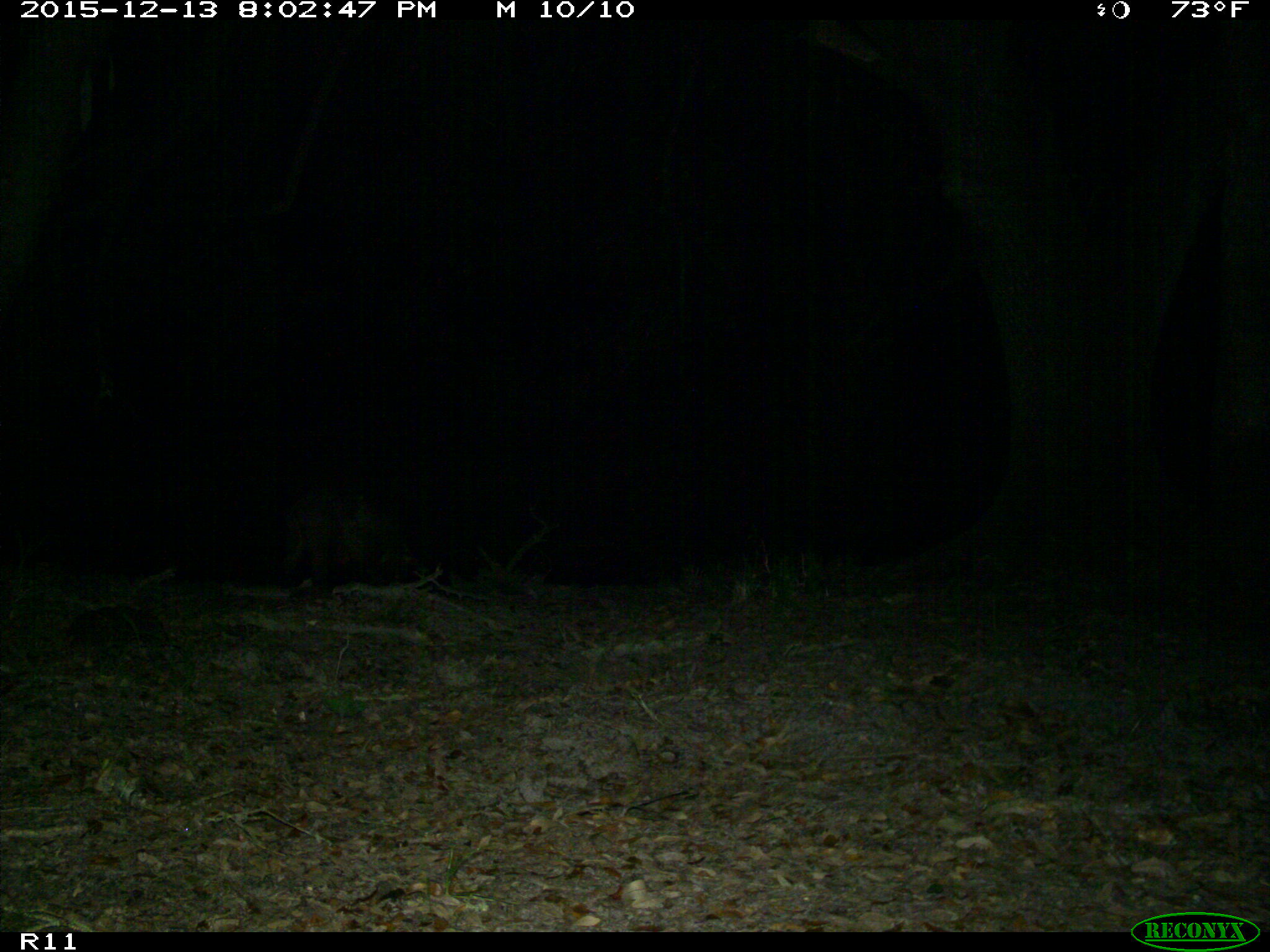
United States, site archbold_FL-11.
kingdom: Animalia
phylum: Chordata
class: Mammalia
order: Artiodactyla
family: Suidae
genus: Sus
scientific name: Sus scrofa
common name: wild boar